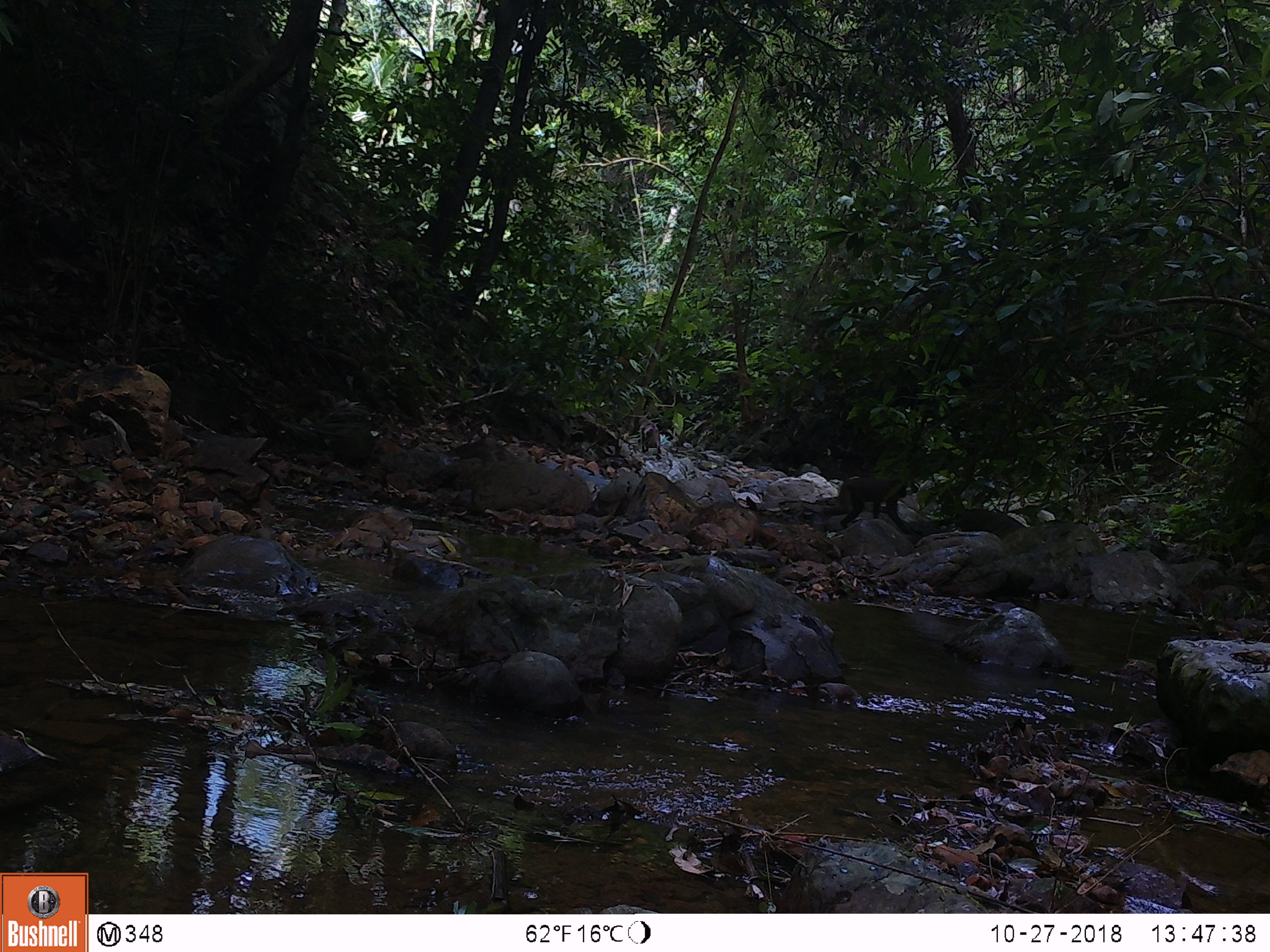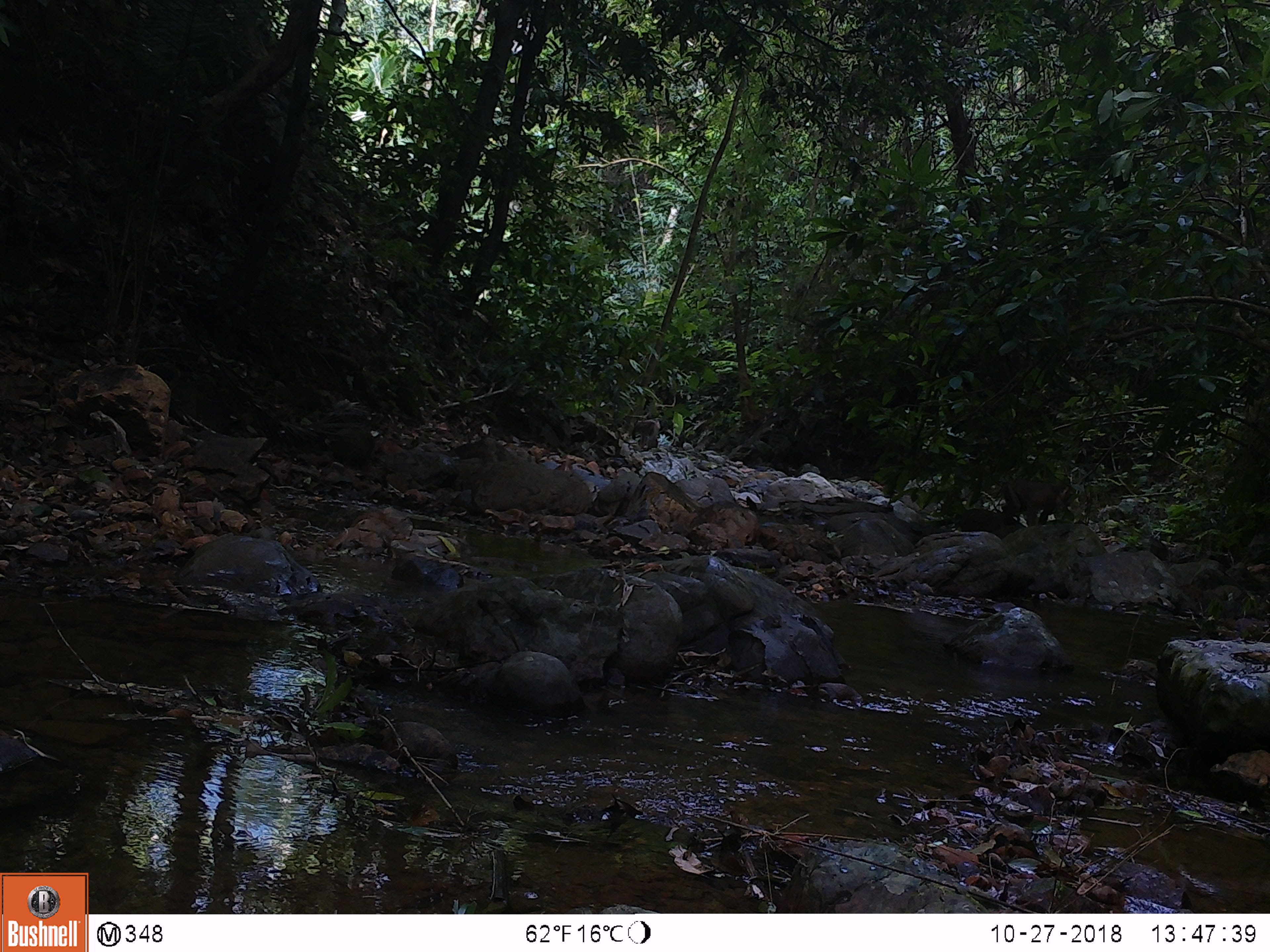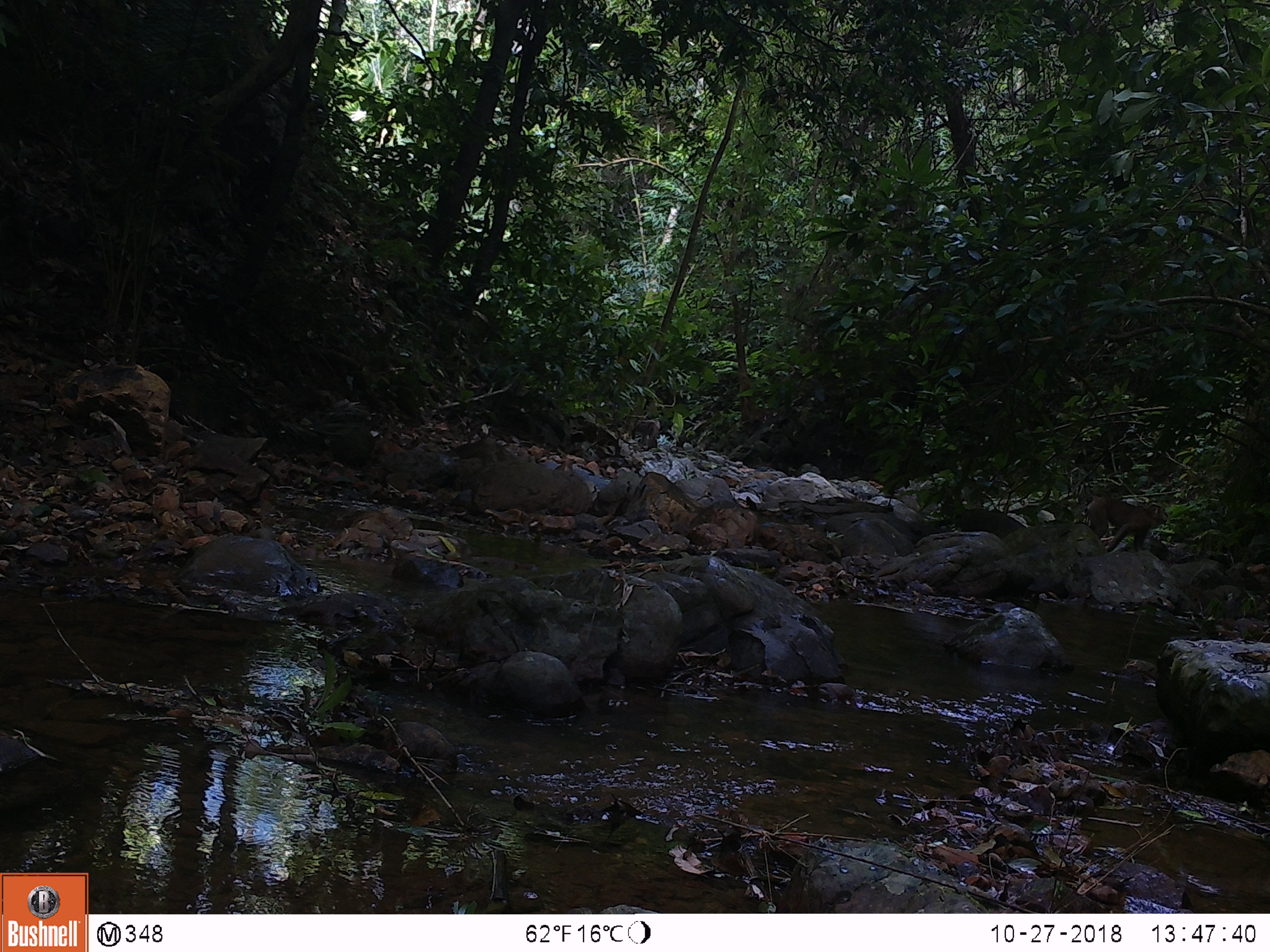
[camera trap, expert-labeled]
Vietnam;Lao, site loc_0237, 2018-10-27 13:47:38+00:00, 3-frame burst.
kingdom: Animalia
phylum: Chordata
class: Mammalia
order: Primates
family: Cercopithecidae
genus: Macaca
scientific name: Macaca nemestrina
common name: pig-tailed macaque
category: pig tailed macaque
Pig tailed macaque (pig-tailed macaque) (Macaca nemestrina). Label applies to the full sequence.